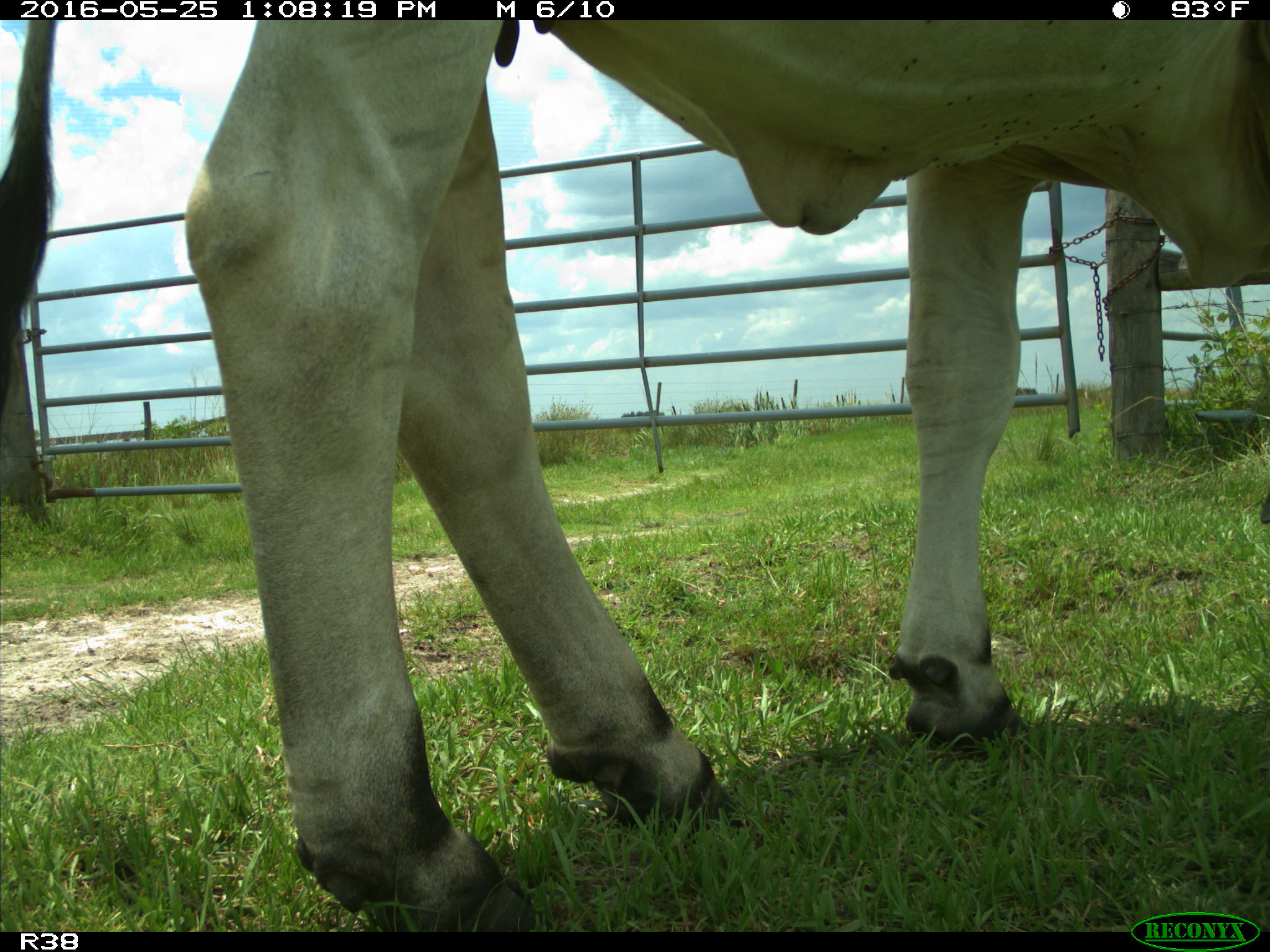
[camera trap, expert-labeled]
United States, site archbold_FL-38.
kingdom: Animalia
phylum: Chordata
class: Mammalia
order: Artiodactyla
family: Bovidae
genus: Bos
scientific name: Bos taurus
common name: domestic cow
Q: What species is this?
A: Bos taurus (domestic cow).